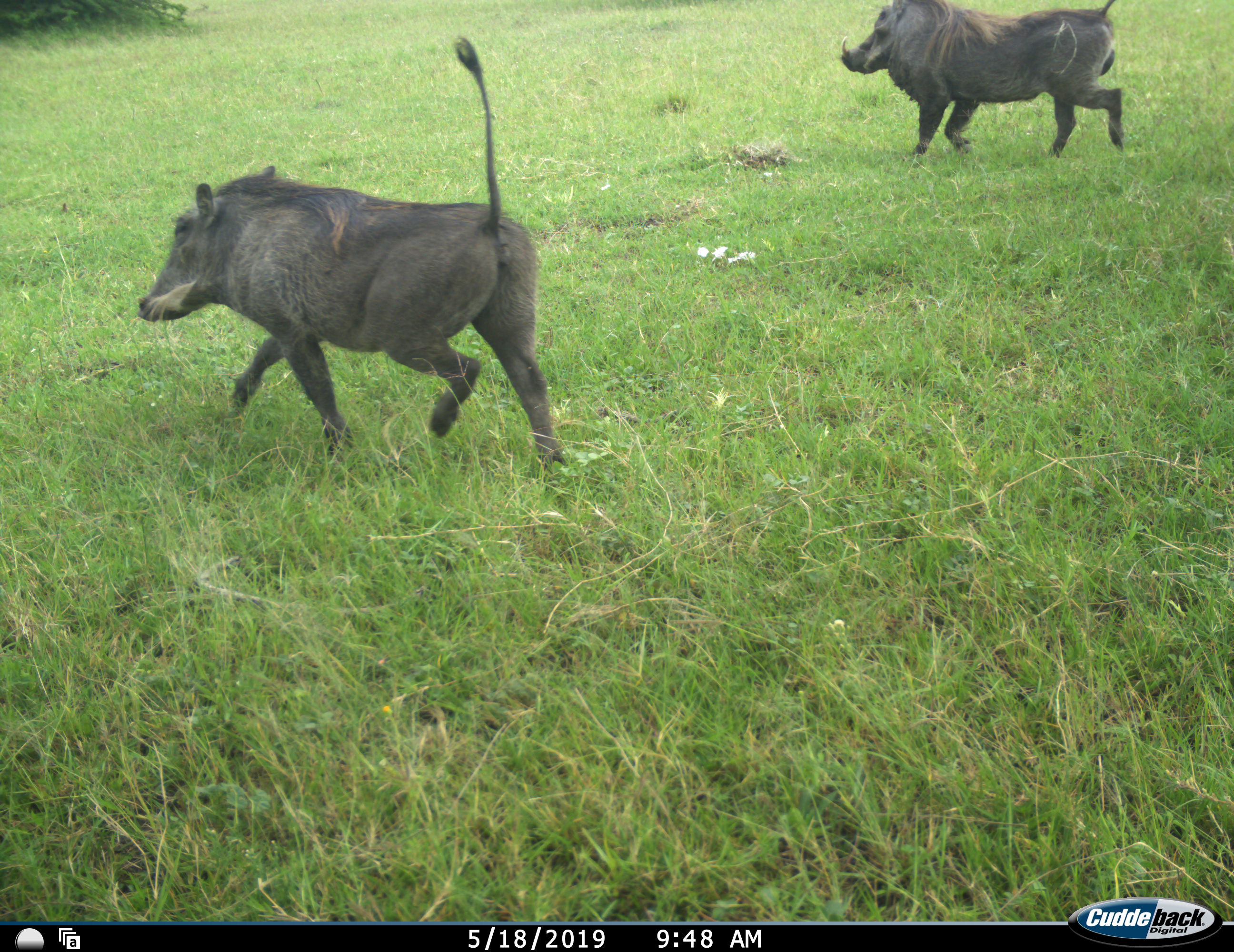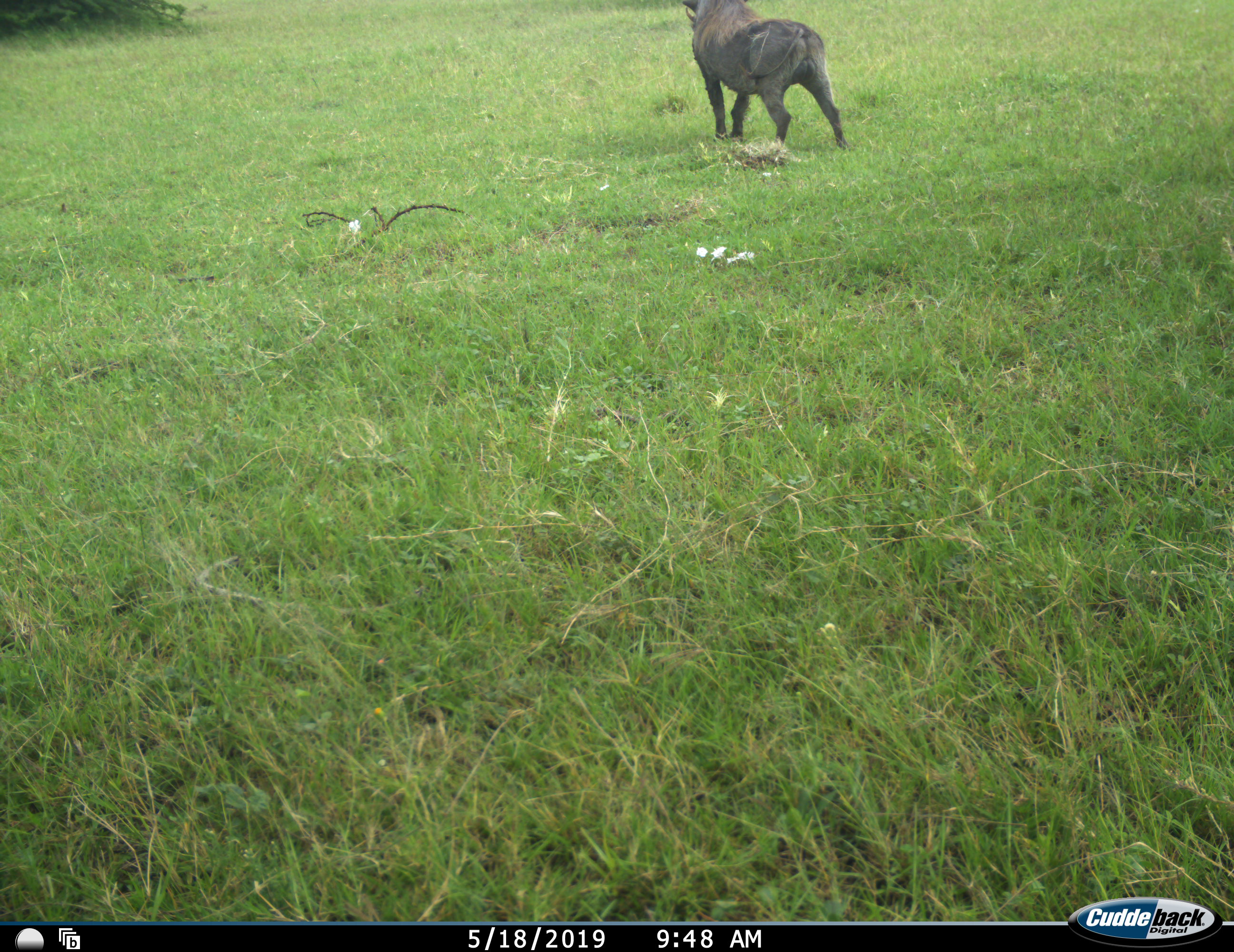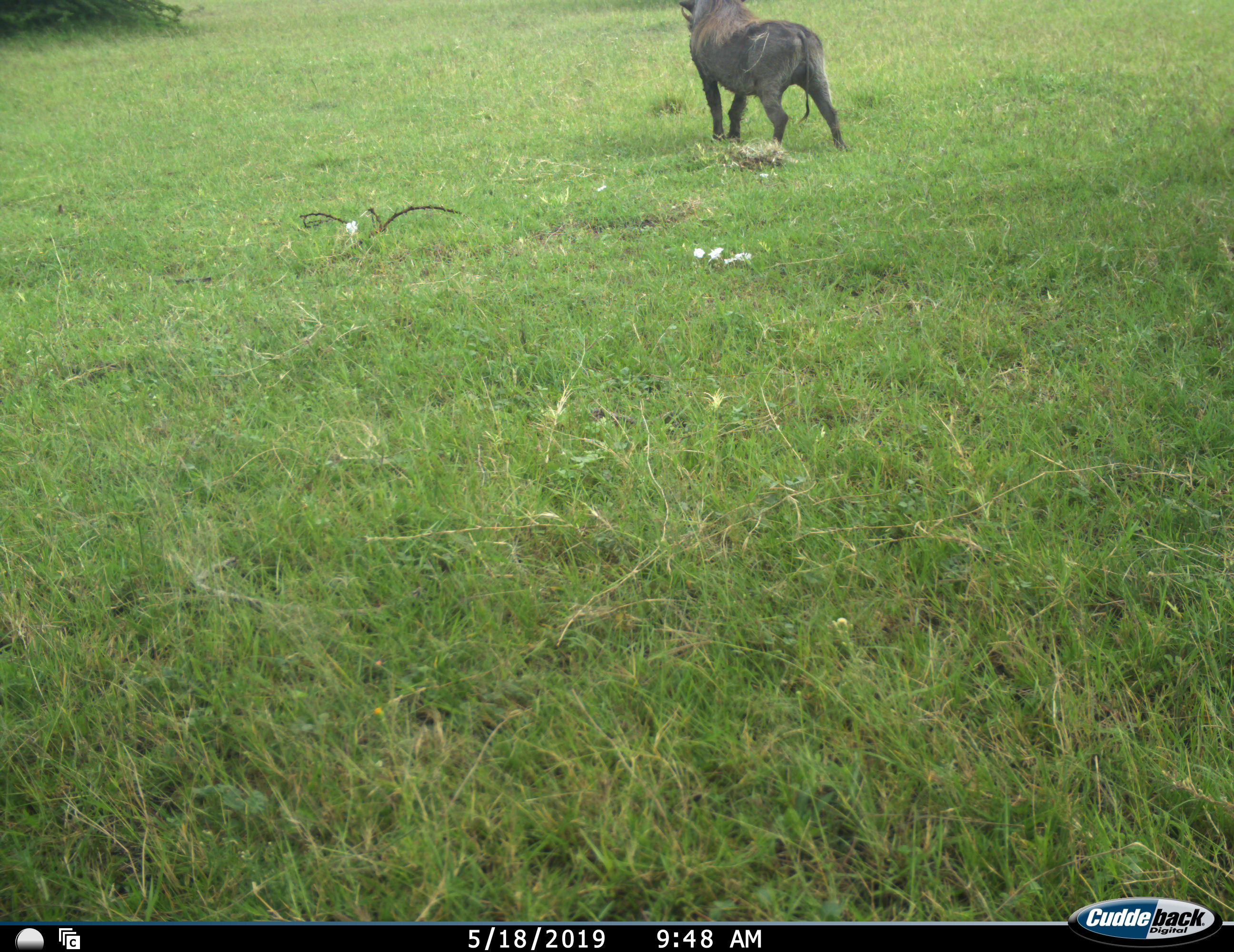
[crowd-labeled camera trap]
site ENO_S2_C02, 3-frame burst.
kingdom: Animalia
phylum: Chordata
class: Mammalia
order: Artiodactyla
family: Suidae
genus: Phacochoerus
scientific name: Phacochoerus africanus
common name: warthog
Warthog (Phacochoerus africanus), count 2. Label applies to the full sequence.